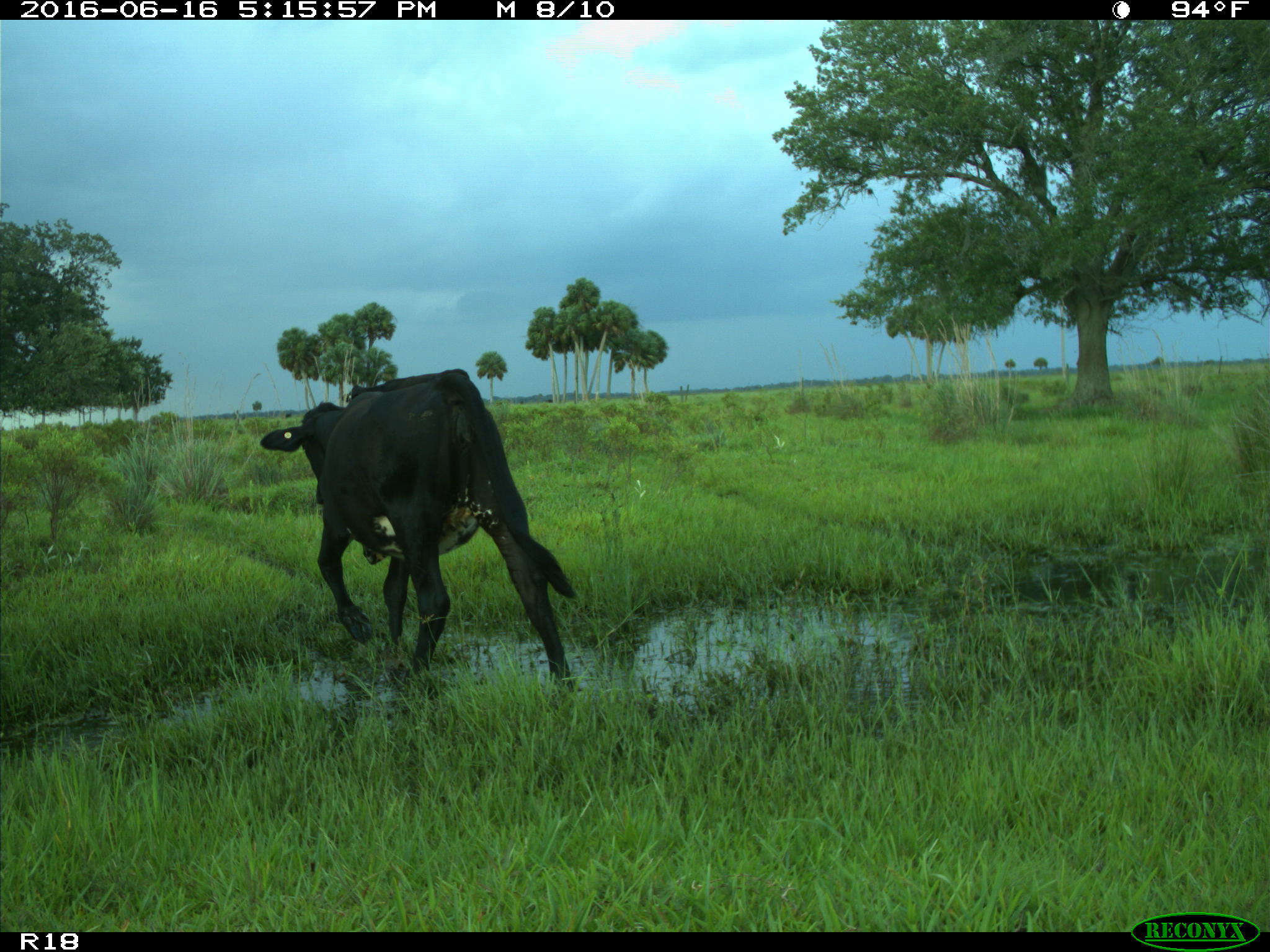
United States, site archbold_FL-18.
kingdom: Animalia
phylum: Chordata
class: Mammalia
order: Artiodactyla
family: Bovidae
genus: Bos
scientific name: Bos taurus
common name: domestic cow